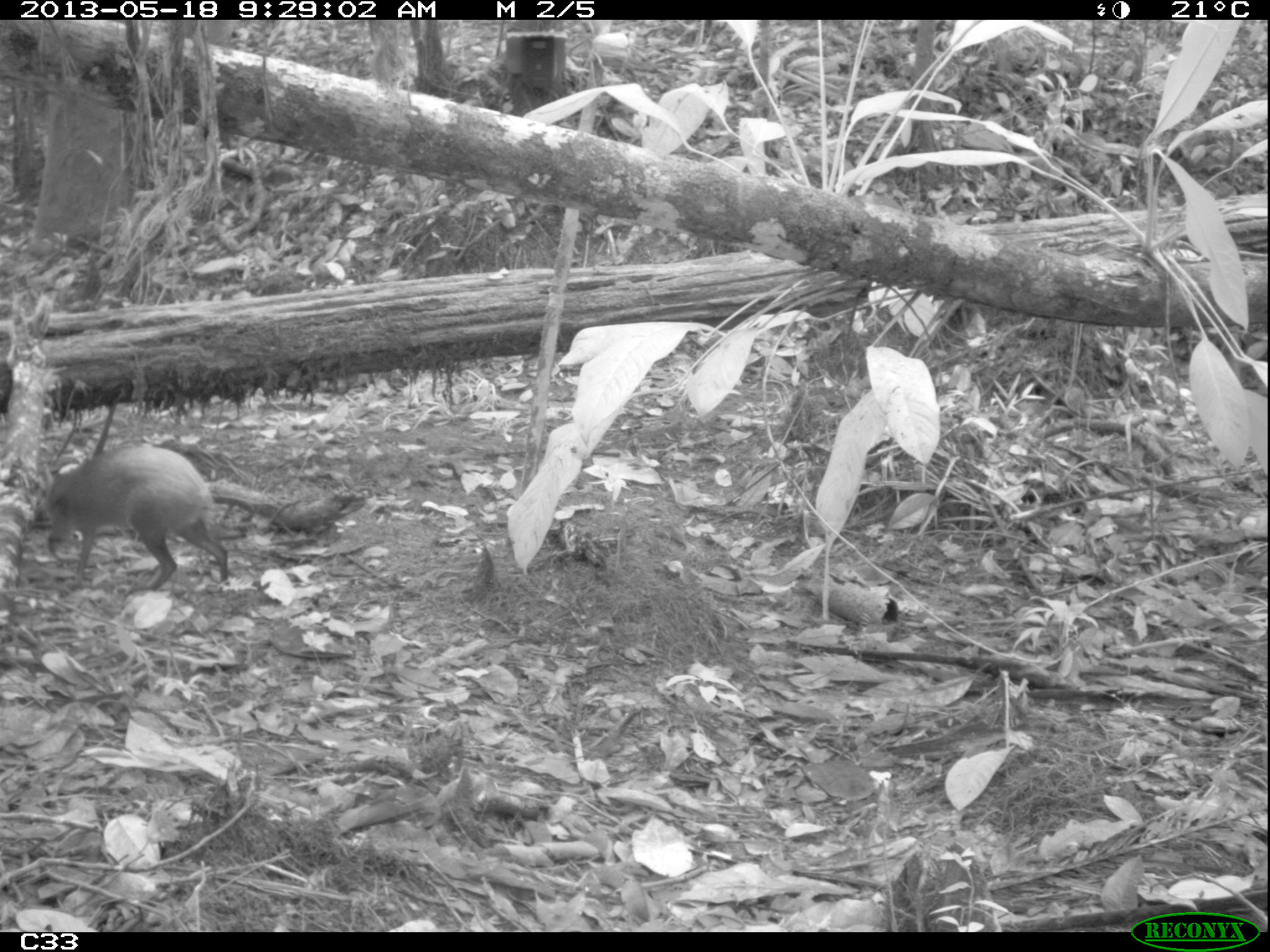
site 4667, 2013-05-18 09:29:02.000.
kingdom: Animalia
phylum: Chordata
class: Mammalia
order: Rodentia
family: Dasyproctidae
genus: Dasyprocta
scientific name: Dasyprocta leporina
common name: red-rumped agouti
Dasyprocta leporina (red-rumped agouti), count 1, age adult.